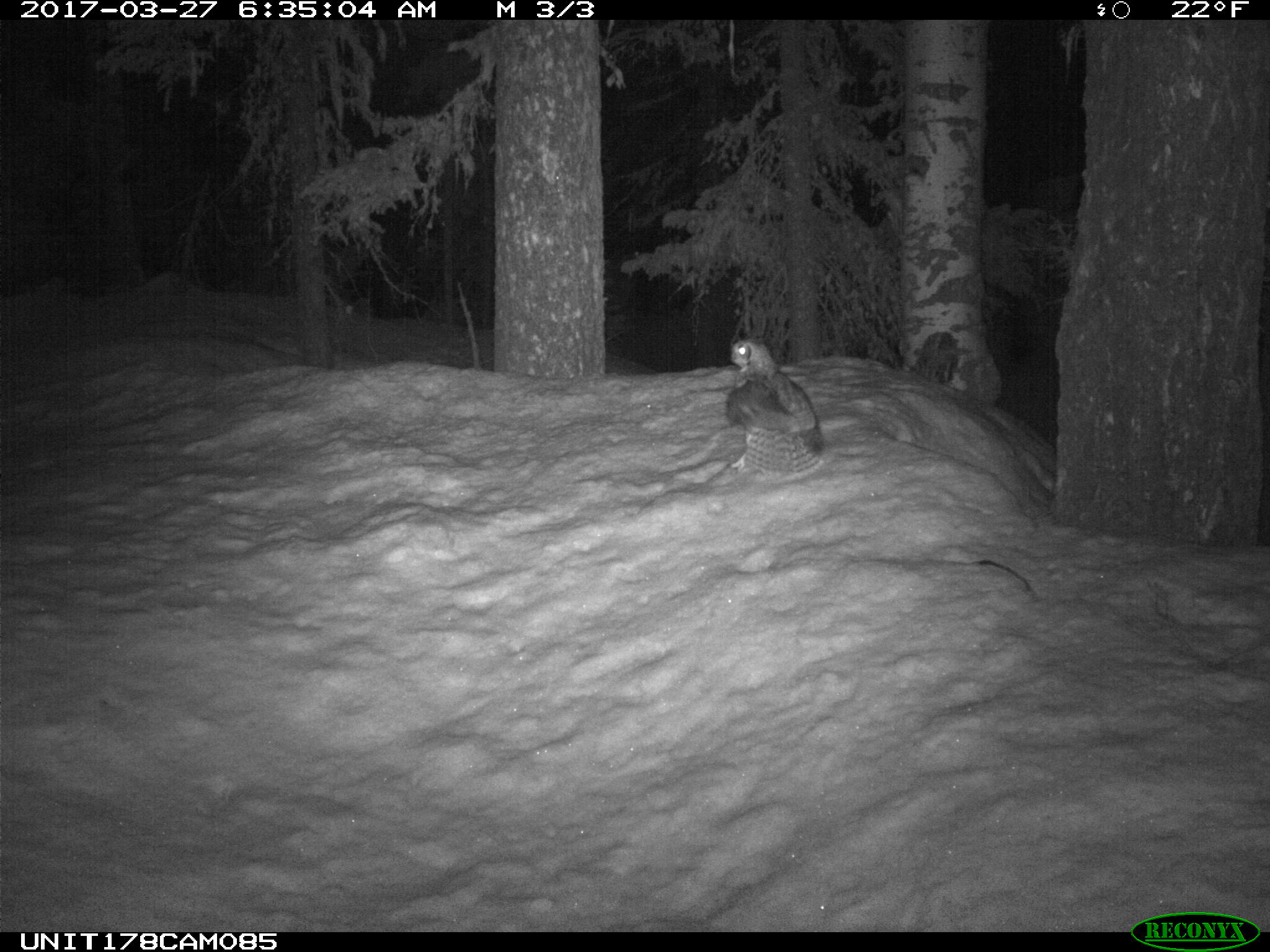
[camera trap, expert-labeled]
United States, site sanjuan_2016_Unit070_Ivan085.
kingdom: Animalia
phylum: Chordata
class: Aves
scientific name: Aves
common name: birds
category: unidentified bird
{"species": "unidentified bird (birds) (Aves)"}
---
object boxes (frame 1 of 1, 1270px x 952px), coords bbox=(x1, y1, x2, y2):
animal: bbox=(726, 338, 827, 485)